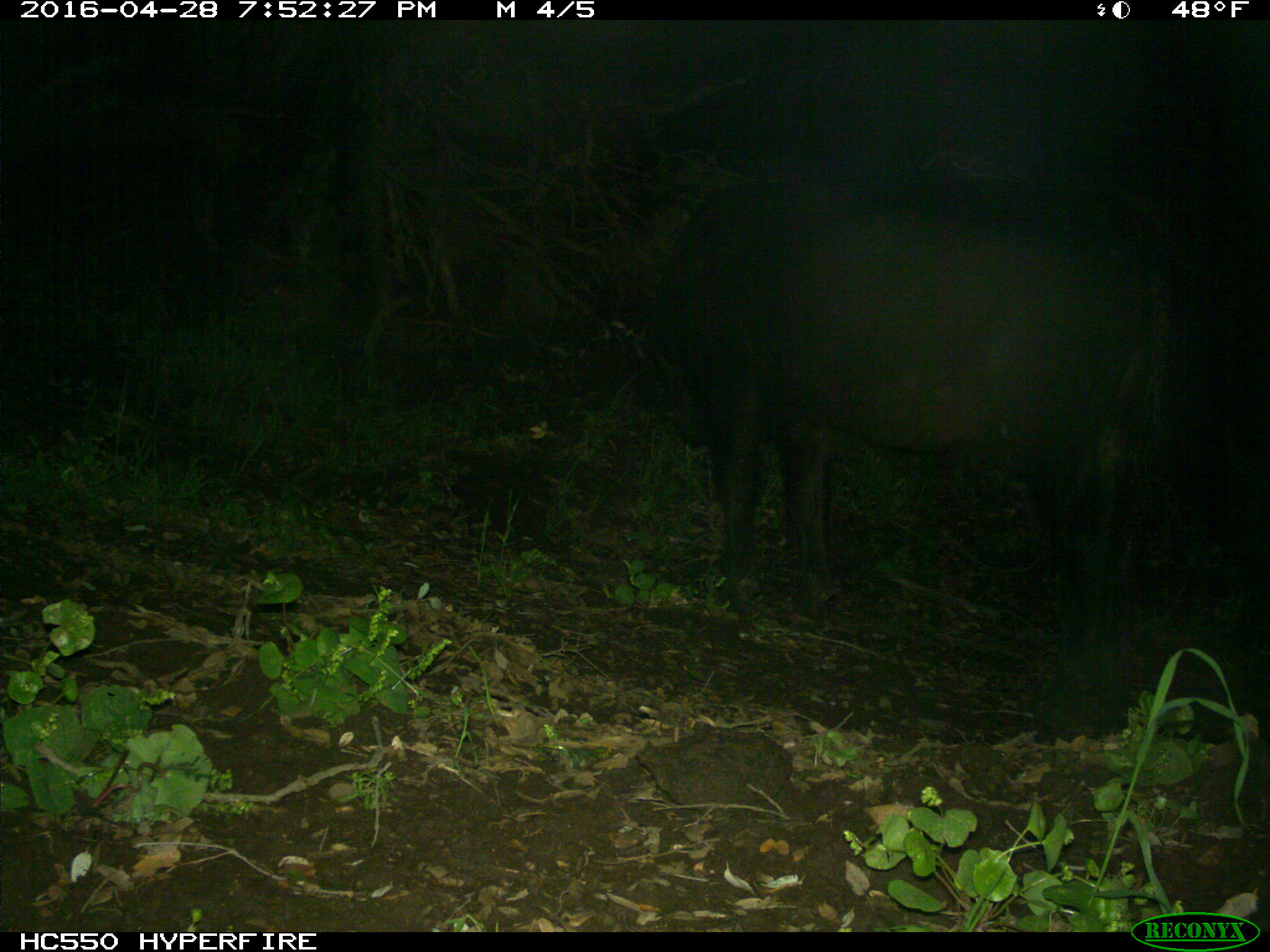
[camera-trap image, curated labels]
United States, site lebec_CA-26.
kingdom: Animalia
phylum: Chordata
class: Mammalia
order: Artiodactyla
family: Bovidae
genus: Bos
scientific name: Bos taurus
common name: domestic cow